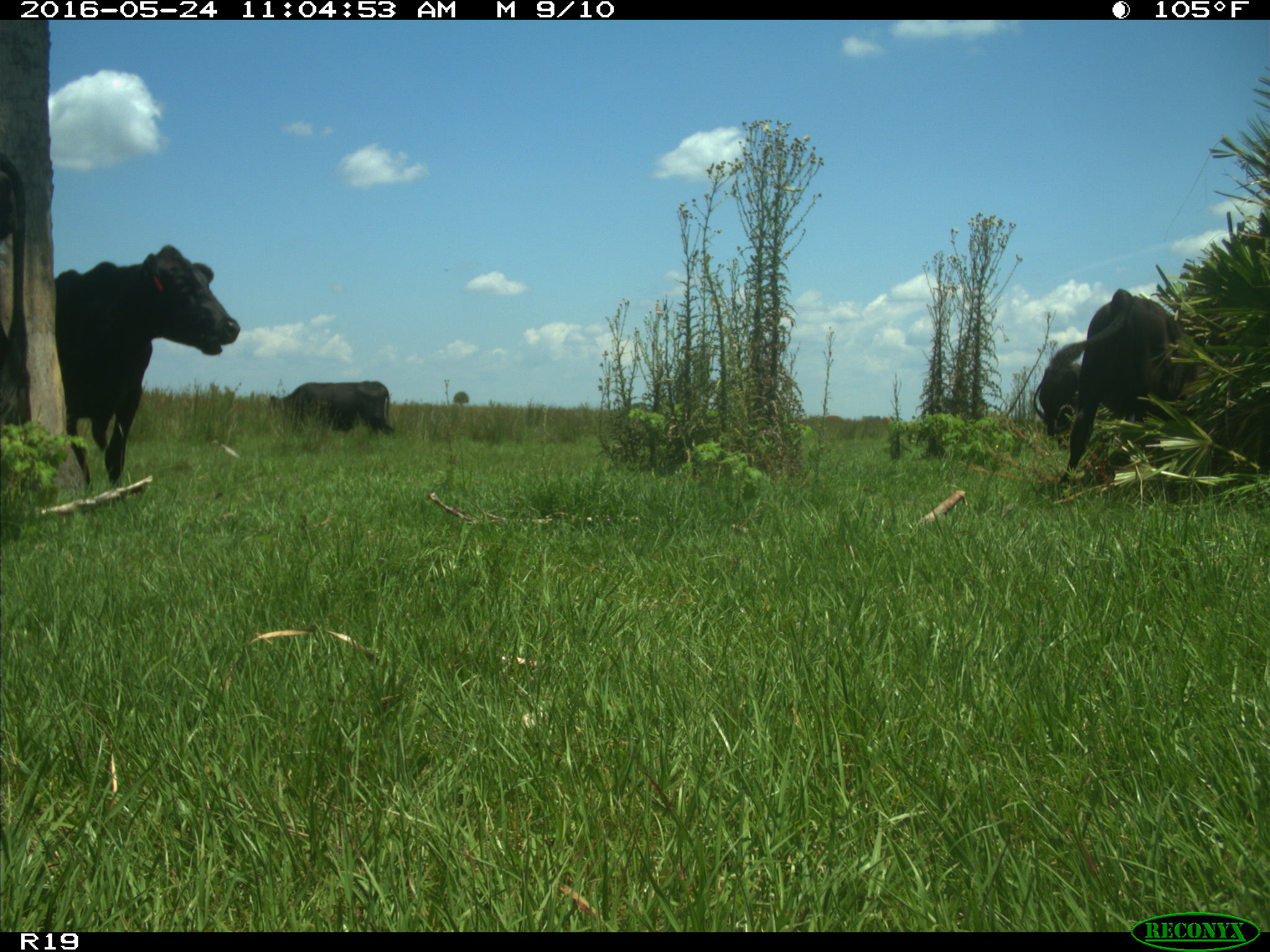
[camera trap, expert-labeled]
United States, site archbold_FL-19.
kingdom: Animalia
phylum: Chordata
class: Mammalia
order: Artiodactyla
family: Bovidae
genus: Bos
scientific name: Bos taurus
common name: domestic cow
Bos taurus (domestic cow).